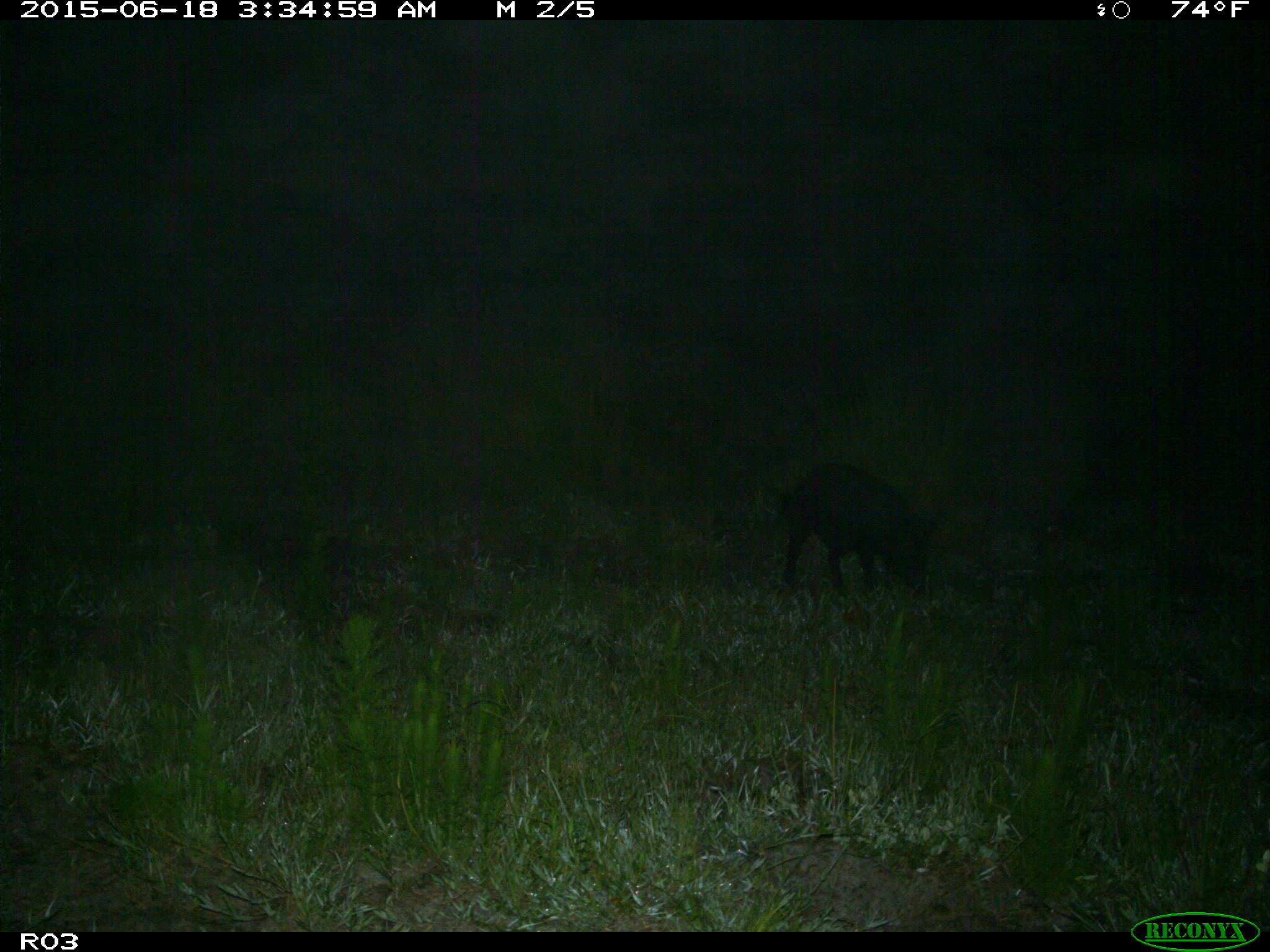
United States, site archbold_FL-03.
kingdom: Animalia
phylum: Chordata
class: Mammalia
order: Artiodactyla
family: Suidae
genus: Sus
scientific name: Sus scrofa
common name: wild boar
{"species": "Sus scrofa (wild boar)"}